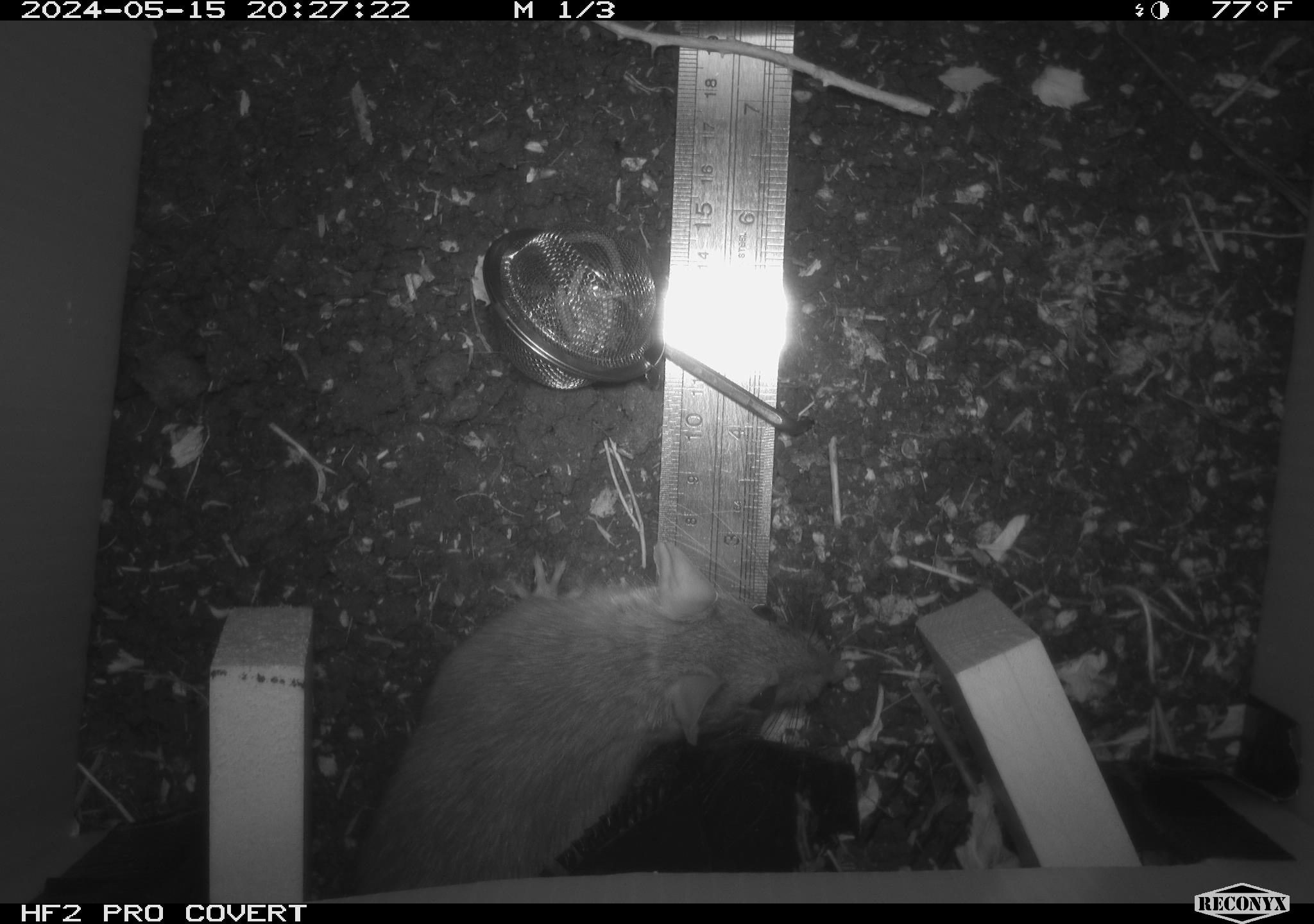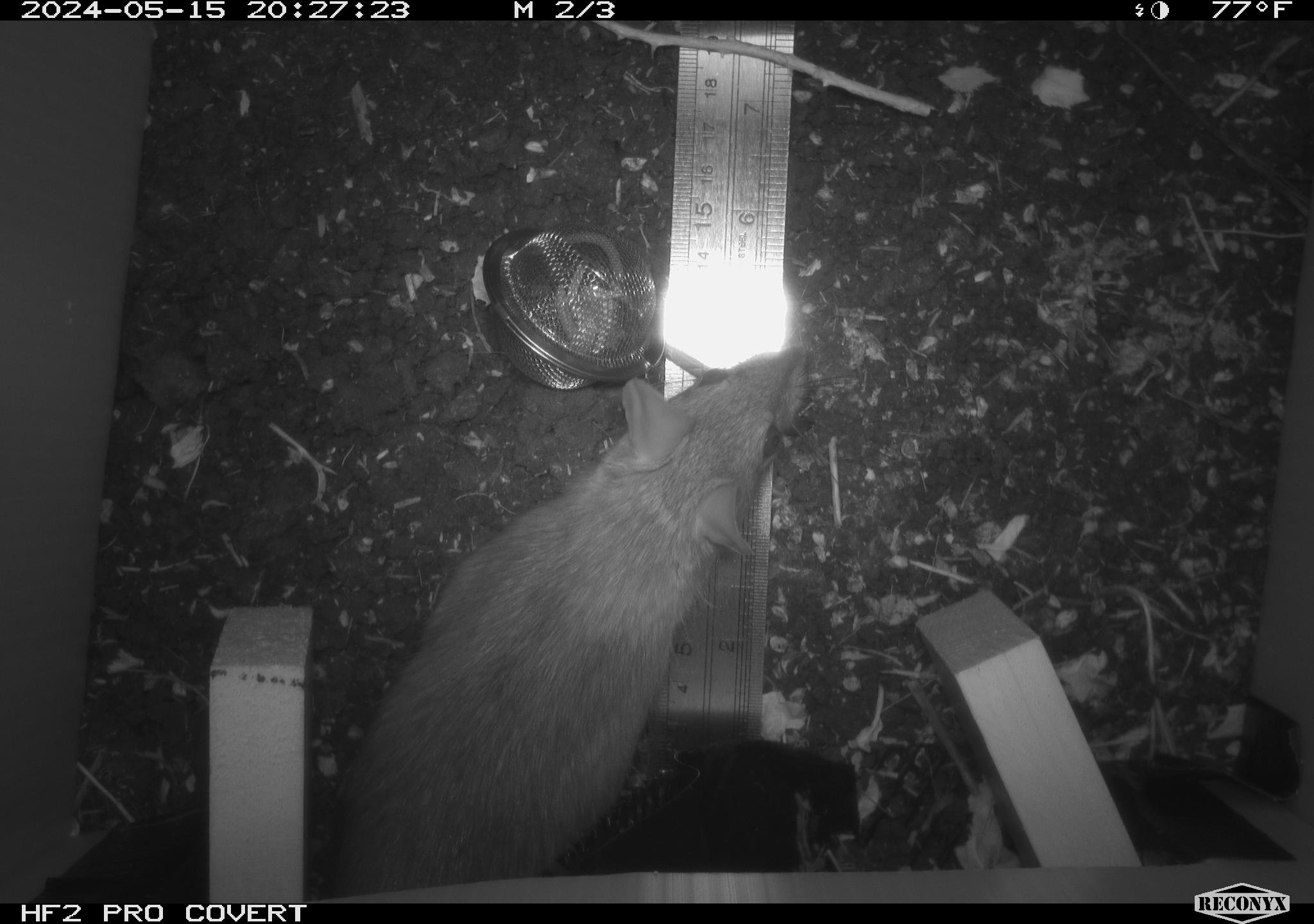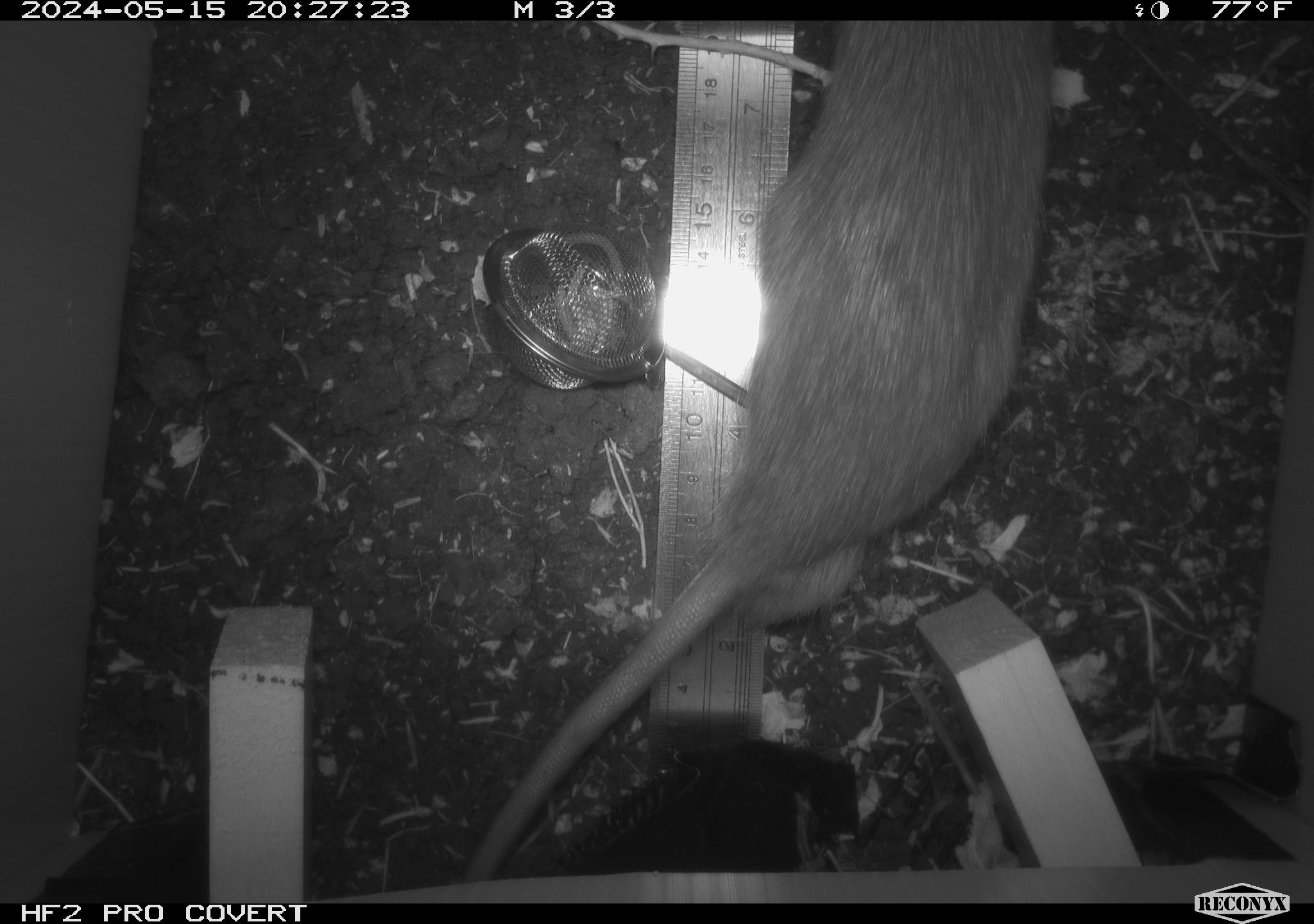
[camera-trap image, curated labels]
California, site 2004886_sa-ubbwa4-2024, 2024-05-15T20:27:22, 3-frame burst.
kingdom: Animalia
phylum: Chordata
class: Mammalia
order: Rodentia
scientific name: Rodentia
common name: woodrat or rat or mouse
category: woodrat or rat or mouse species